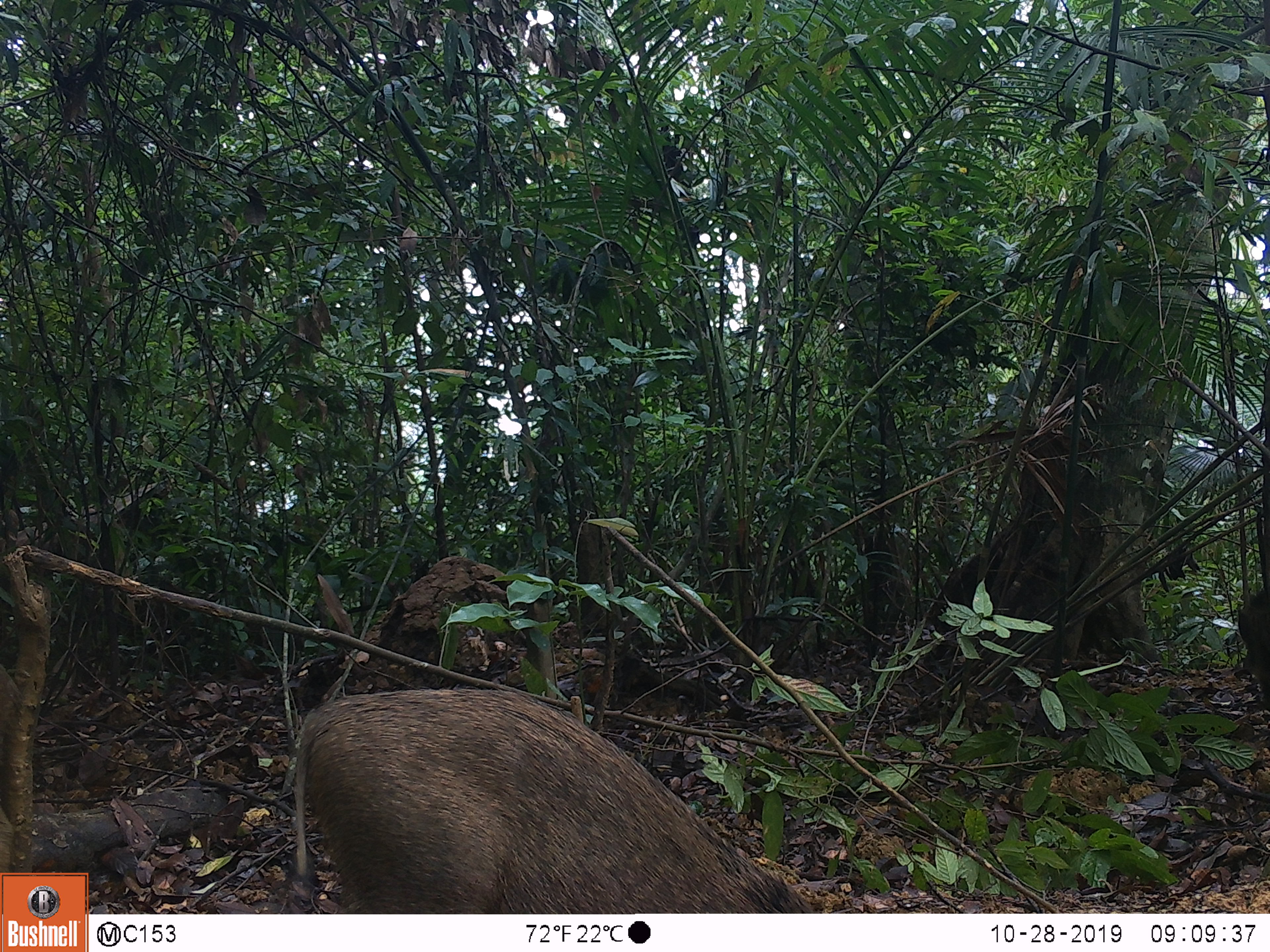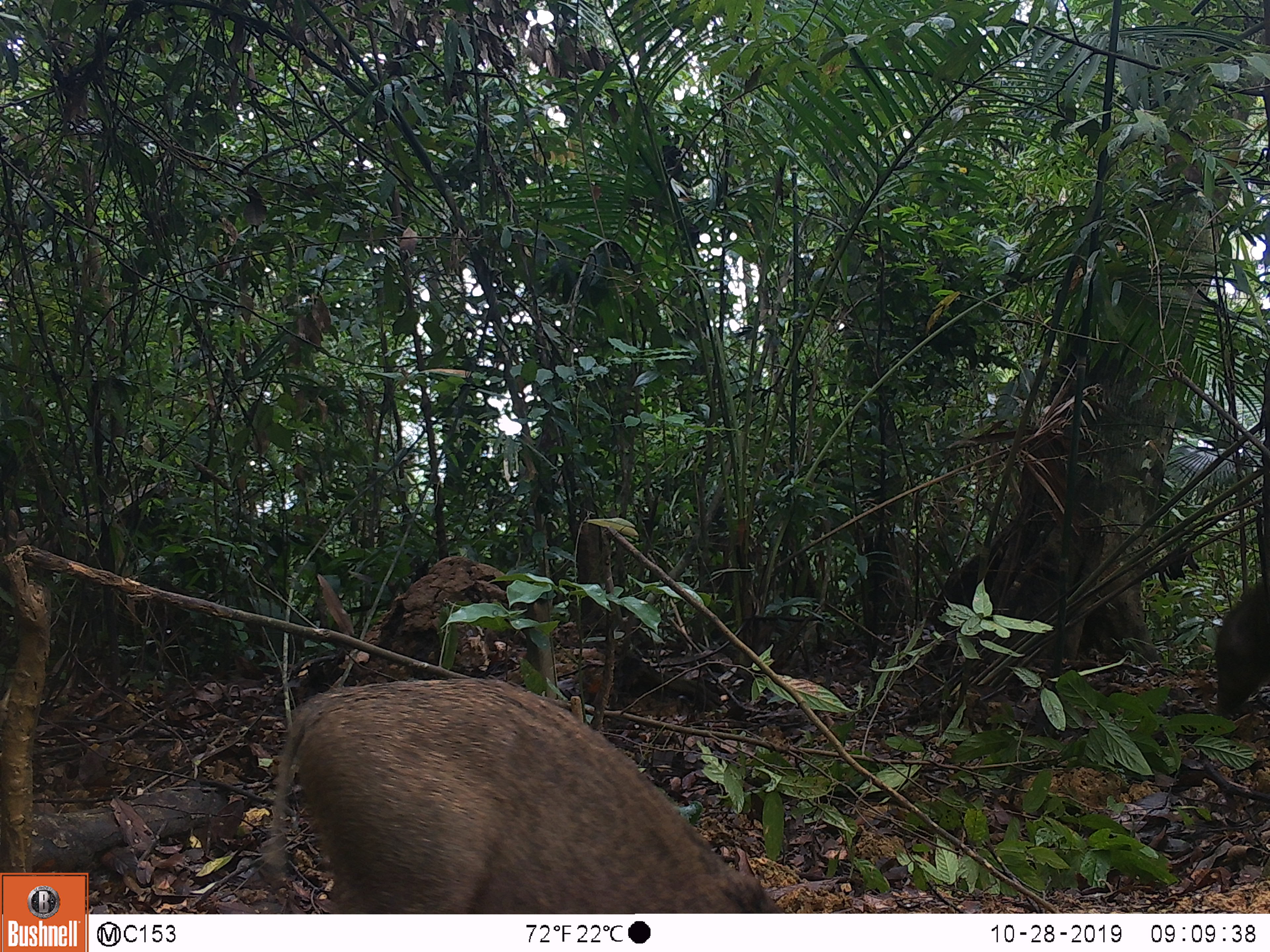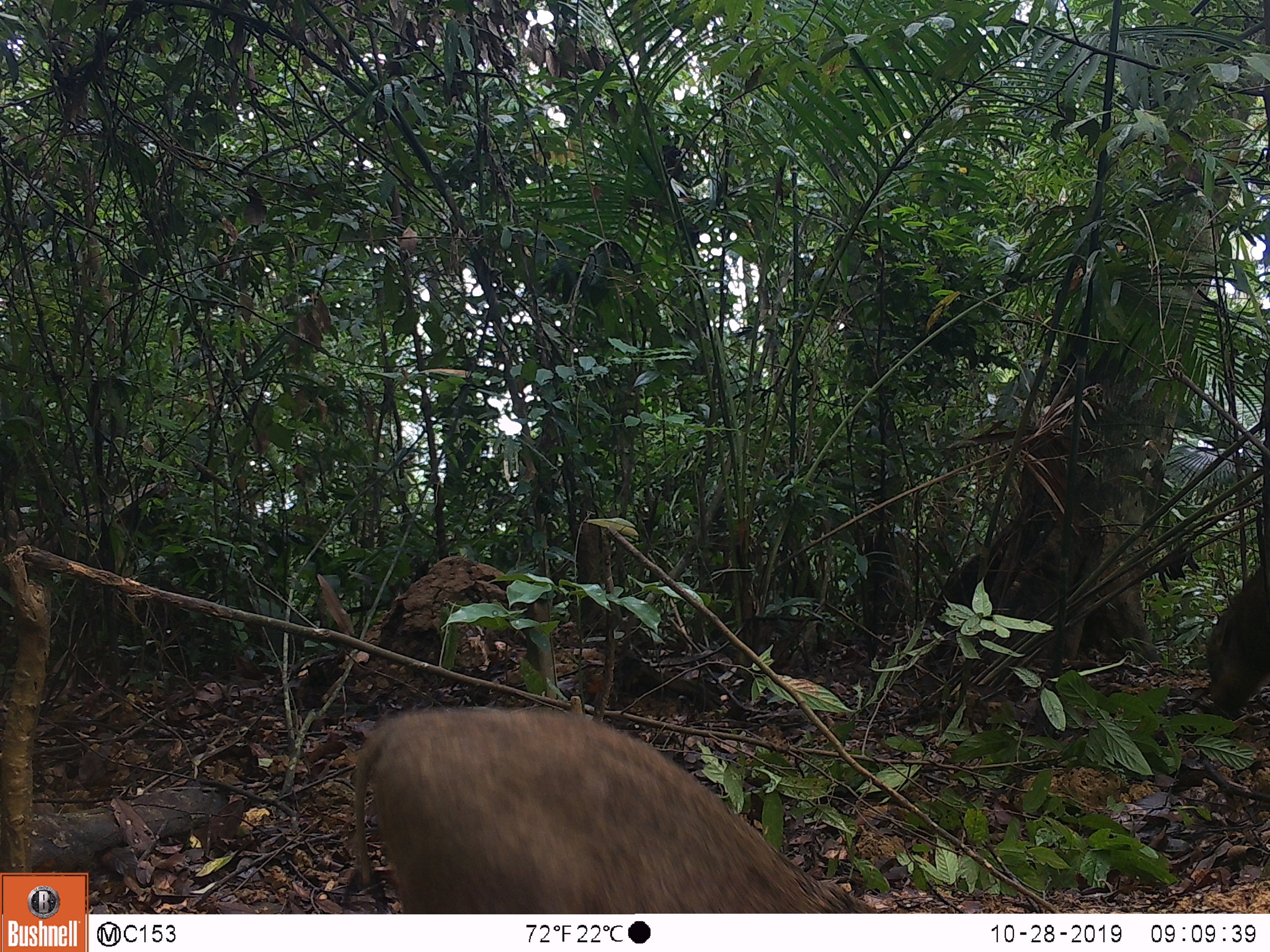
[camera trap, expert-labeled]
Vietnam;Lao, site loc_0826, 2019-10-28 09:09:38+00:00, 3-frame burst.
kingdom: Animalia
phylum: Chordata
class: Mammalia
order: Artiodactyla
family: Suidae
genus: Sus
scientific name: Sus scrofa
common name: eurasian wild pig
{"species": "eurasian wild pig (Sus scrofa)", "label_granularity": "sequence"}